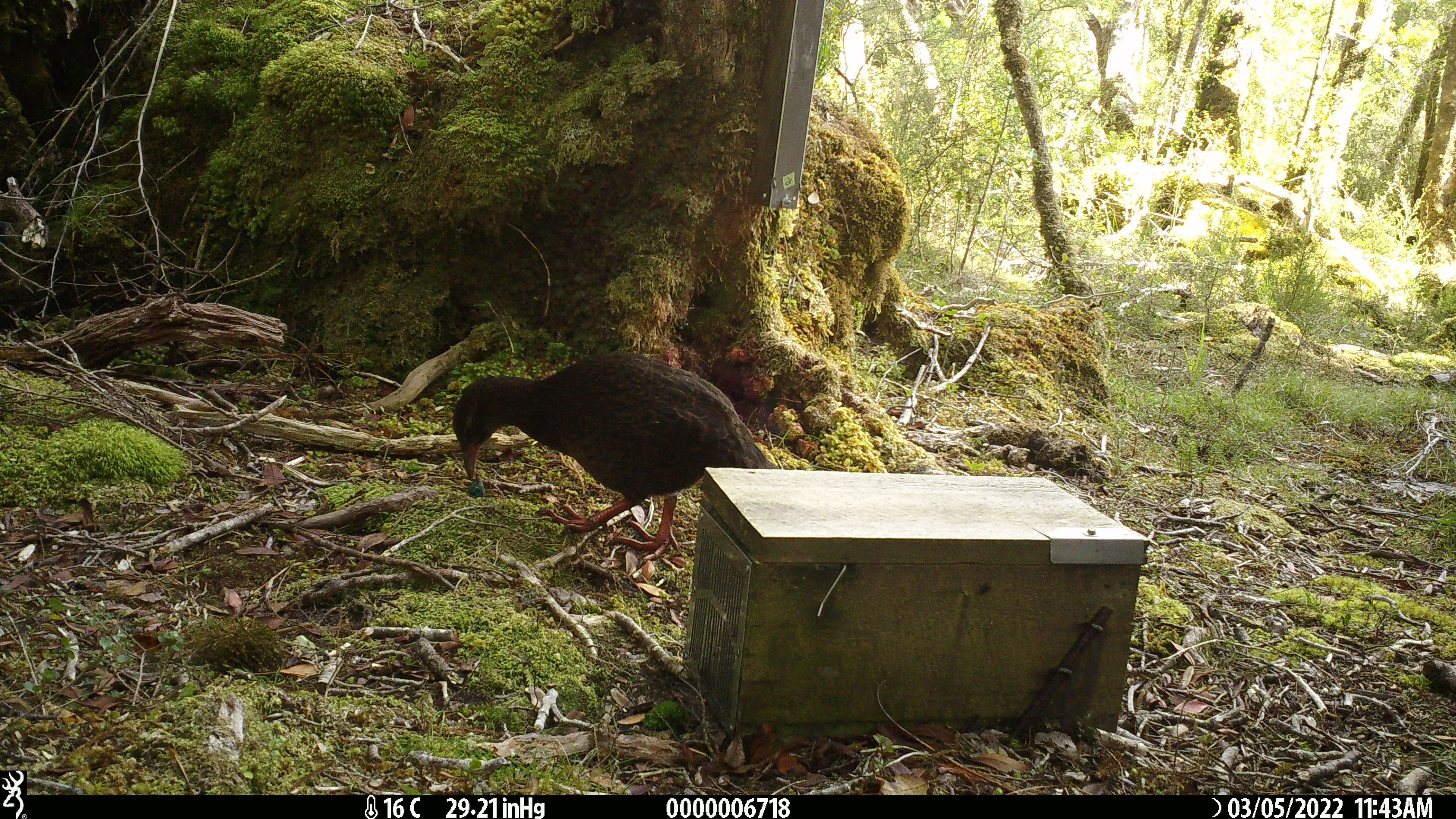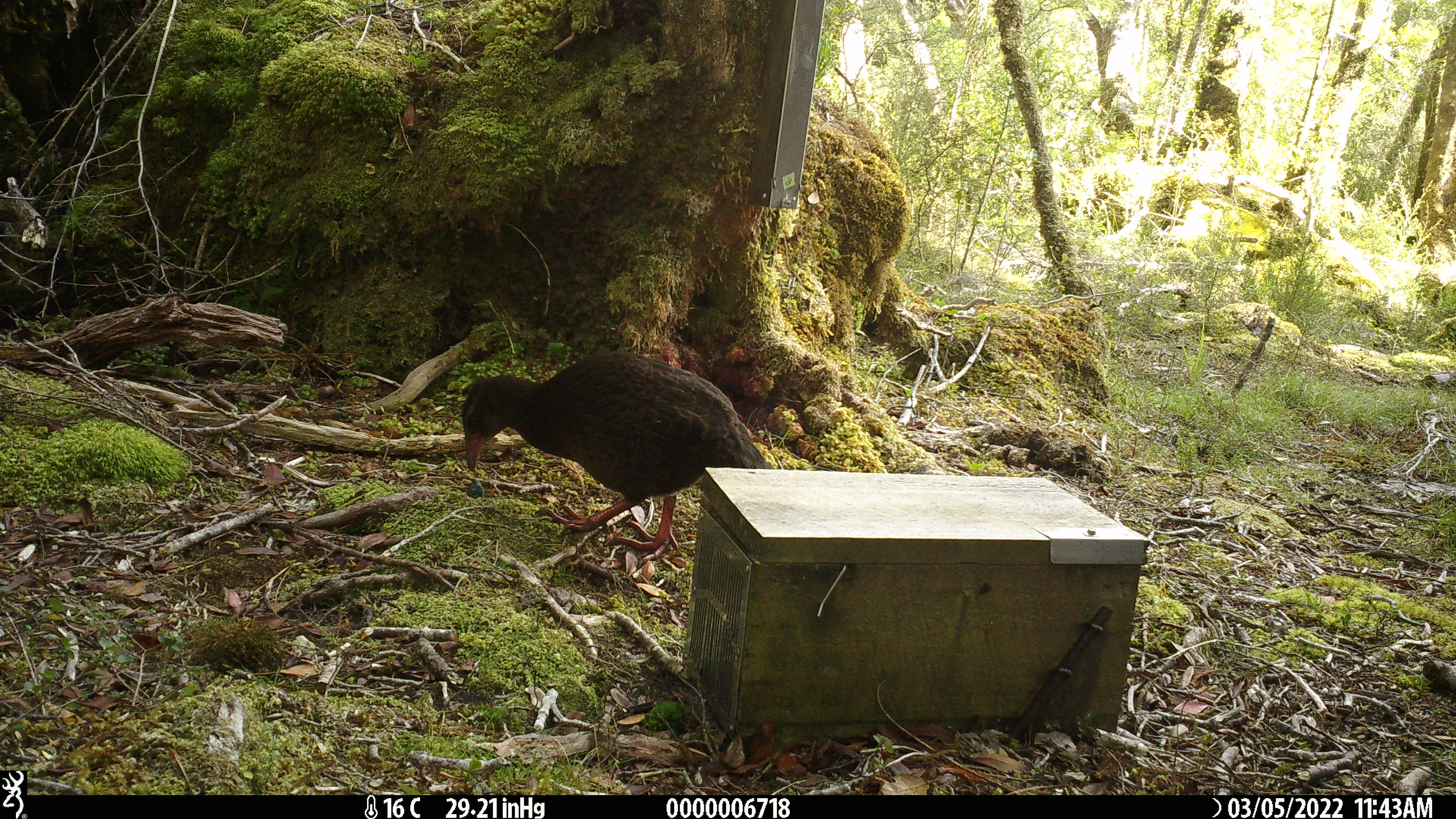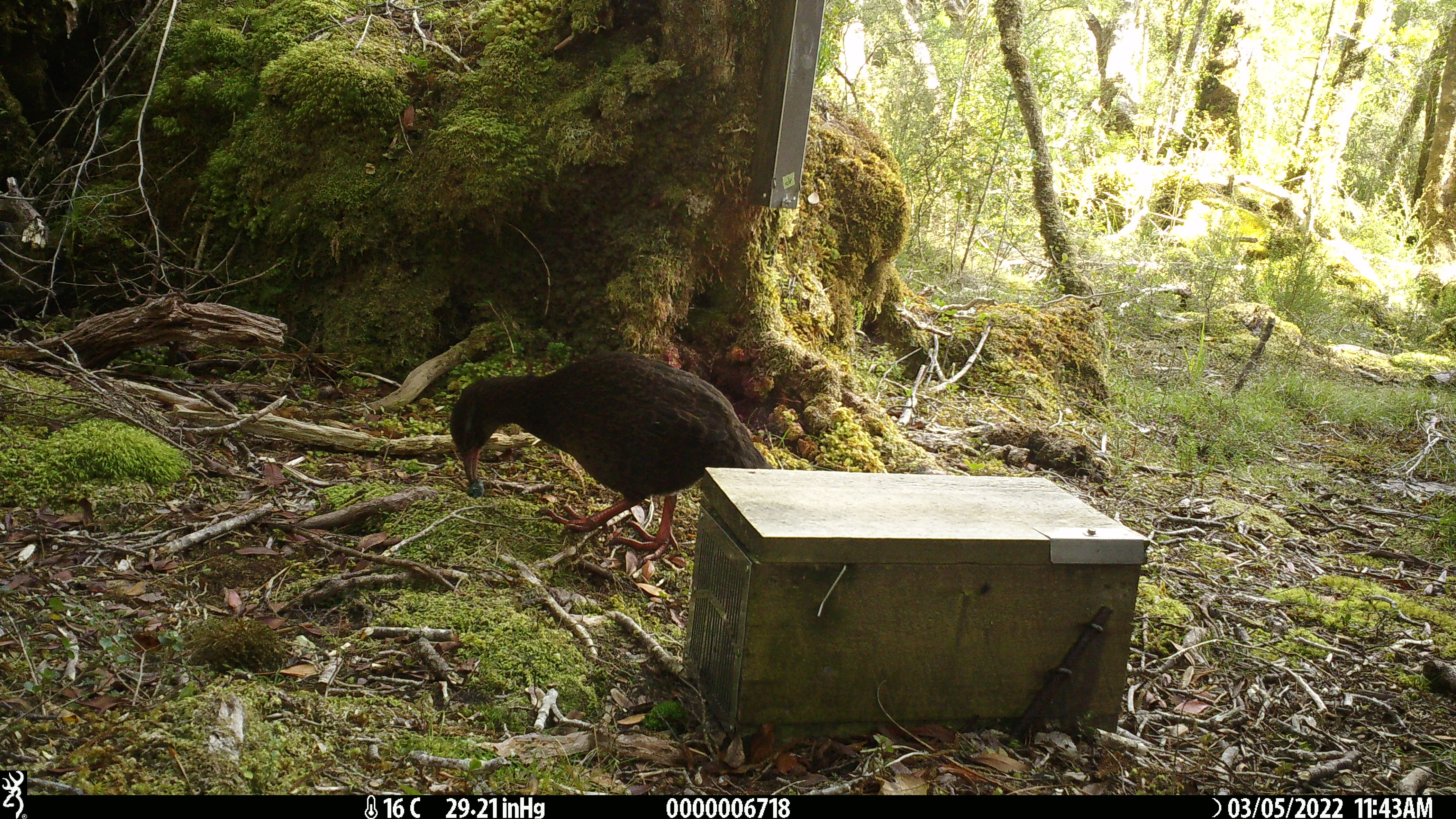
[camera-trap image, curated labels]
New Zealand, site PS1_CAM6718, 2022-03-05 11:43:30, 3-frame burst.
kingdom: Animalia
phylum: Chordata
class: Aves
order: Gruiformes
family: Rallidae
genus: Gallirallus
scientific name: Gallirallus australis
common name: weka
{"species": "weka (Gallirallus australis)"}